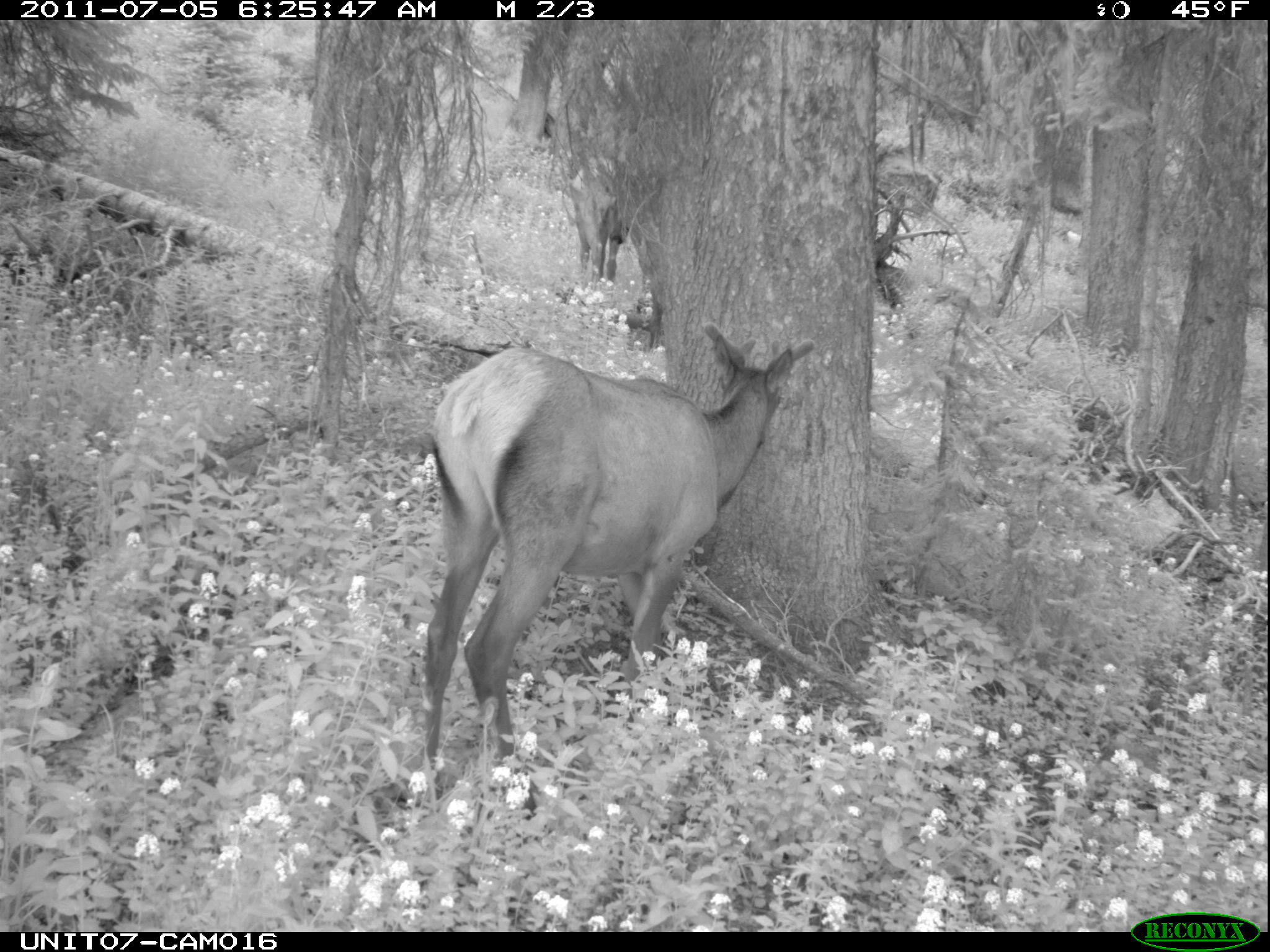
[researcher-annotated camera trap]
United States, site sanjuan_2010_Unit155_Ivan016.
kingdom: Animalia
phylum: Chordata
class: Mammalia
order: Artiodactyla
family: Cervidae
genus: Cervus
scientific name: Cervus elaphus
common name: red deer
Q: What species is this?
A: Cervus elaphus (red deer).